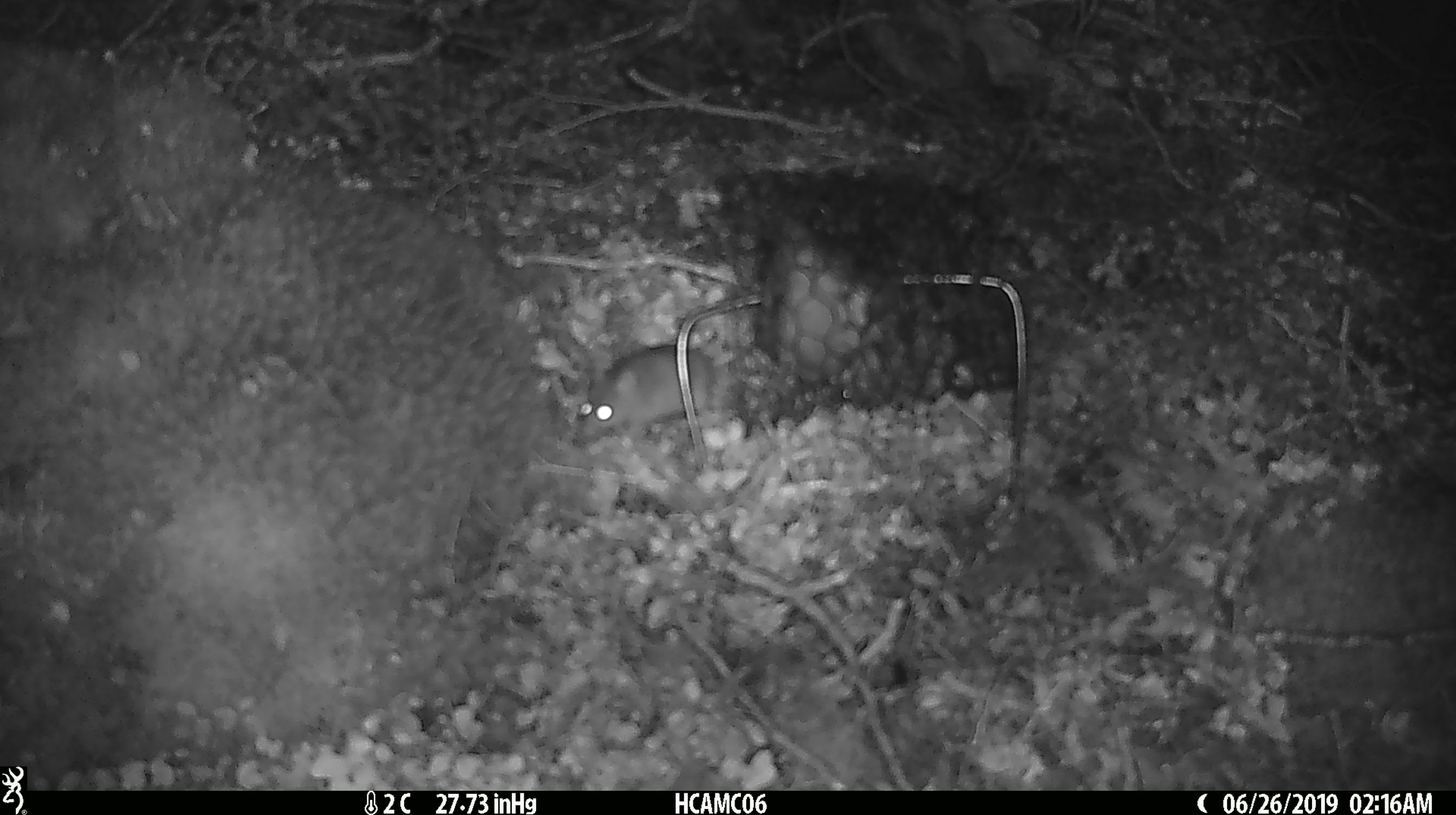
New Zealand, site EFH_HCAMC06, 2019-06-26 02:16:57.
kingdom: Animalia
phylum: Chordata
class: Mammalia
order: Rodentia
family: Muridae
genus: Mus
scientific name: Mus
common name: mouse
Mouse (Mus).